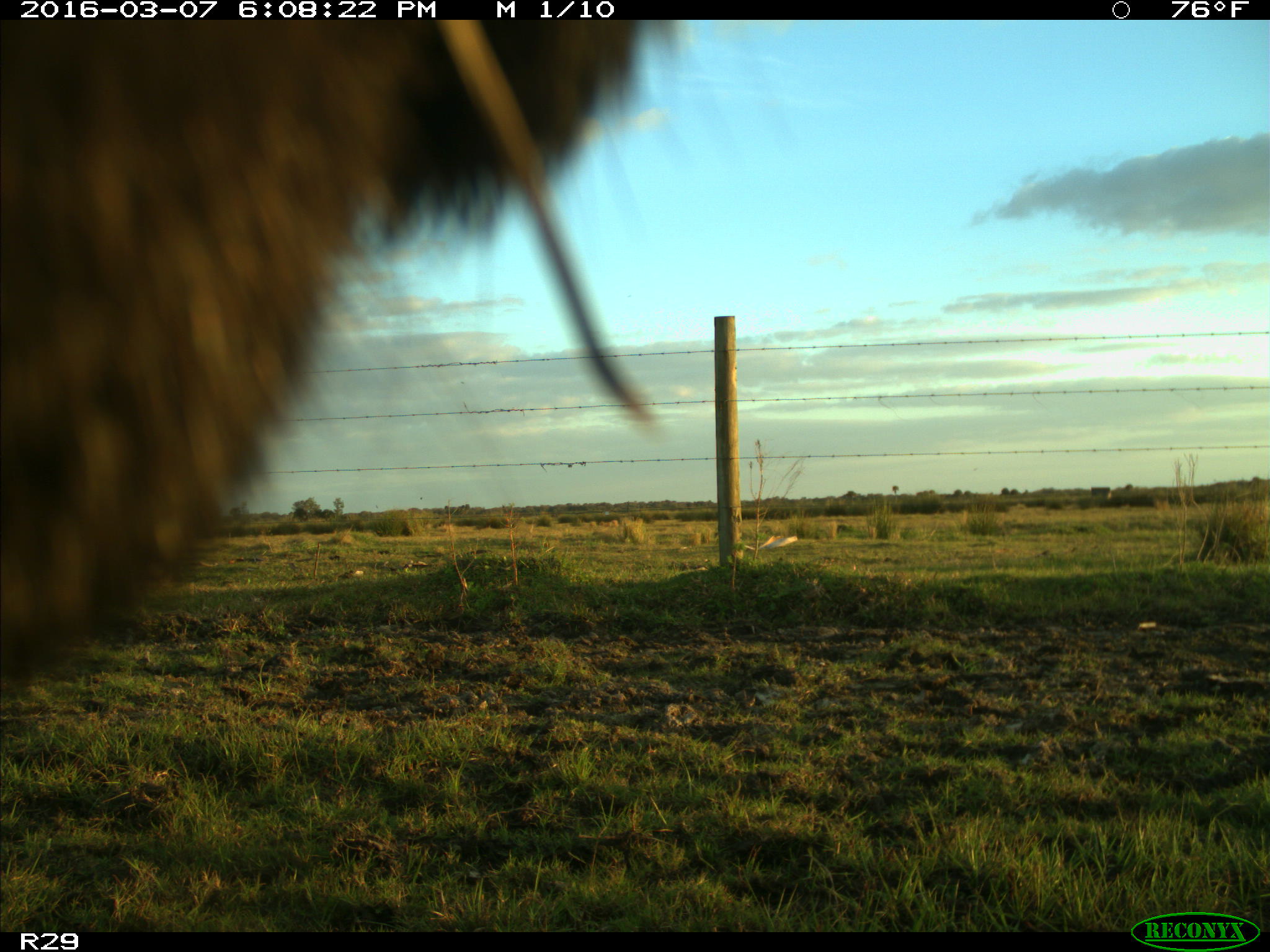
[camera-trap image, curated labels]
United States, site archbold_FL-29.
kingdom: Animalia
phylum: Chordata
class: Mammalia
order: Artiodactyla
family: Bovidae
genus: Bos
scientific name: Bos taurus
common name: domestic cow